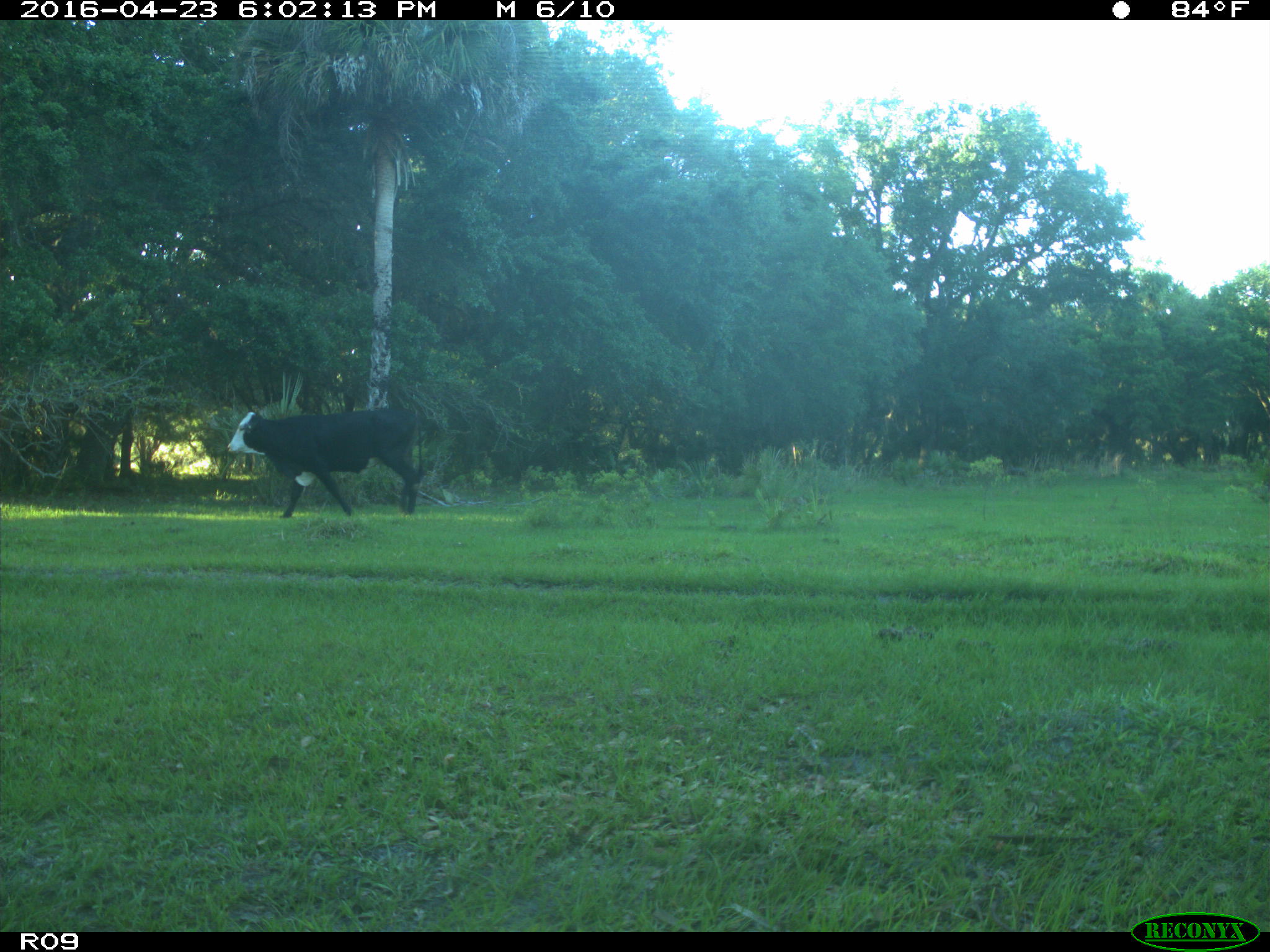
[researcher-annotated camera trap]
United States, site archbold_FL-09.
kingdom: Animalia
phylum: Chordata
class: Mammalia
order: Artiodactyla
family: Bovidae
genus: Bos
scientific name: Bos taurus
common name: domestic cow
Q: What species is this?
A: Bos taurus (domestic cow).